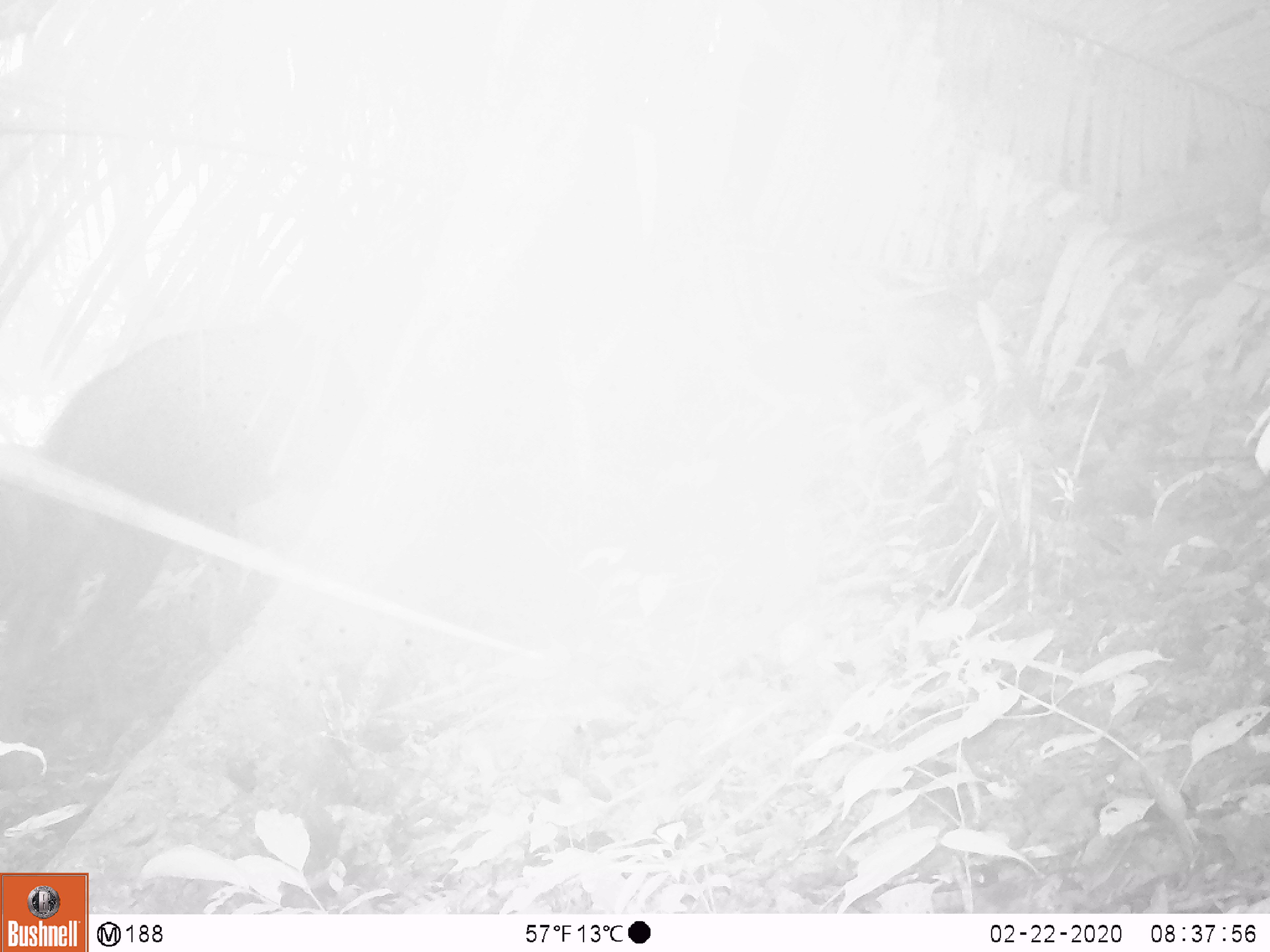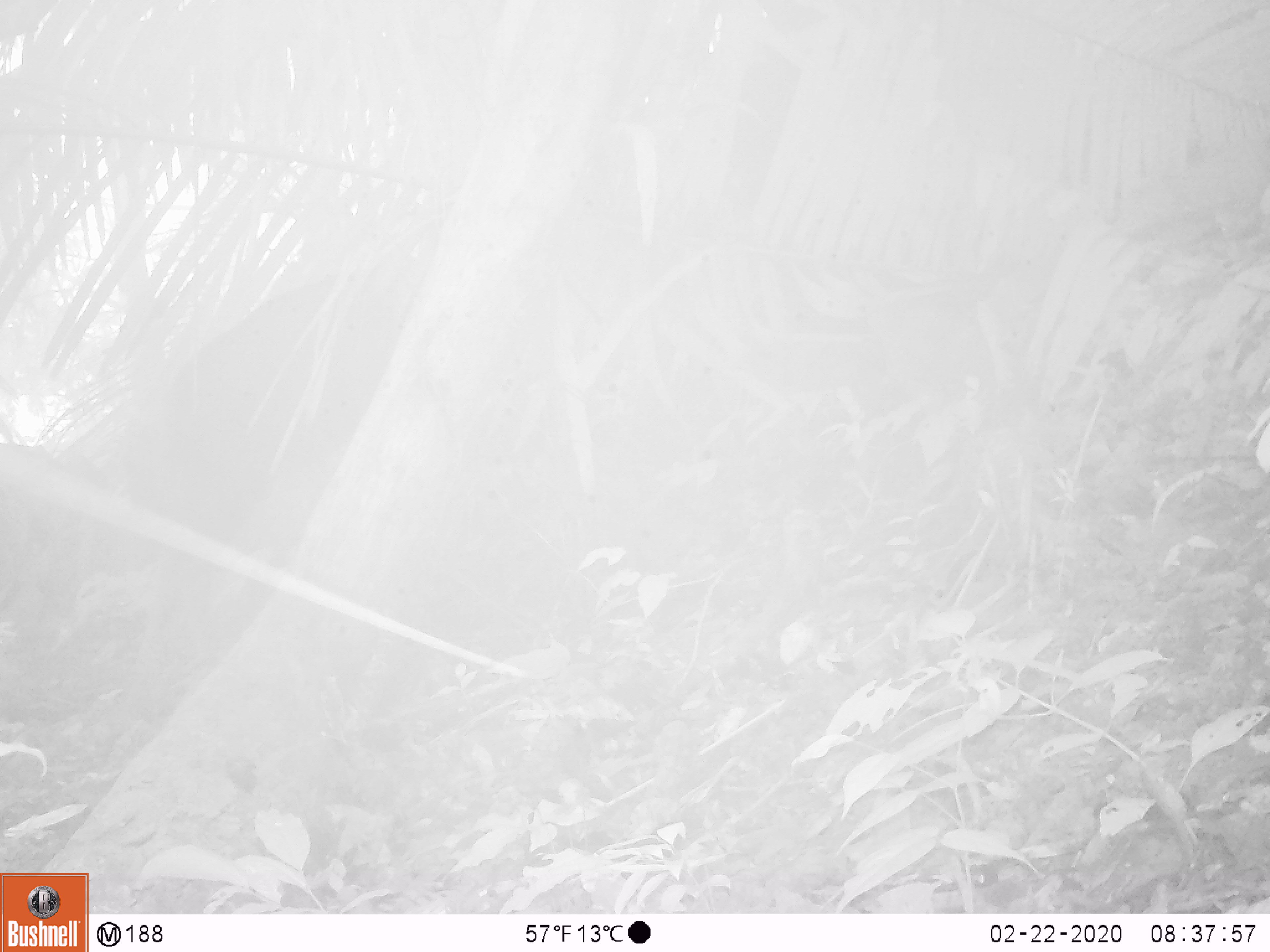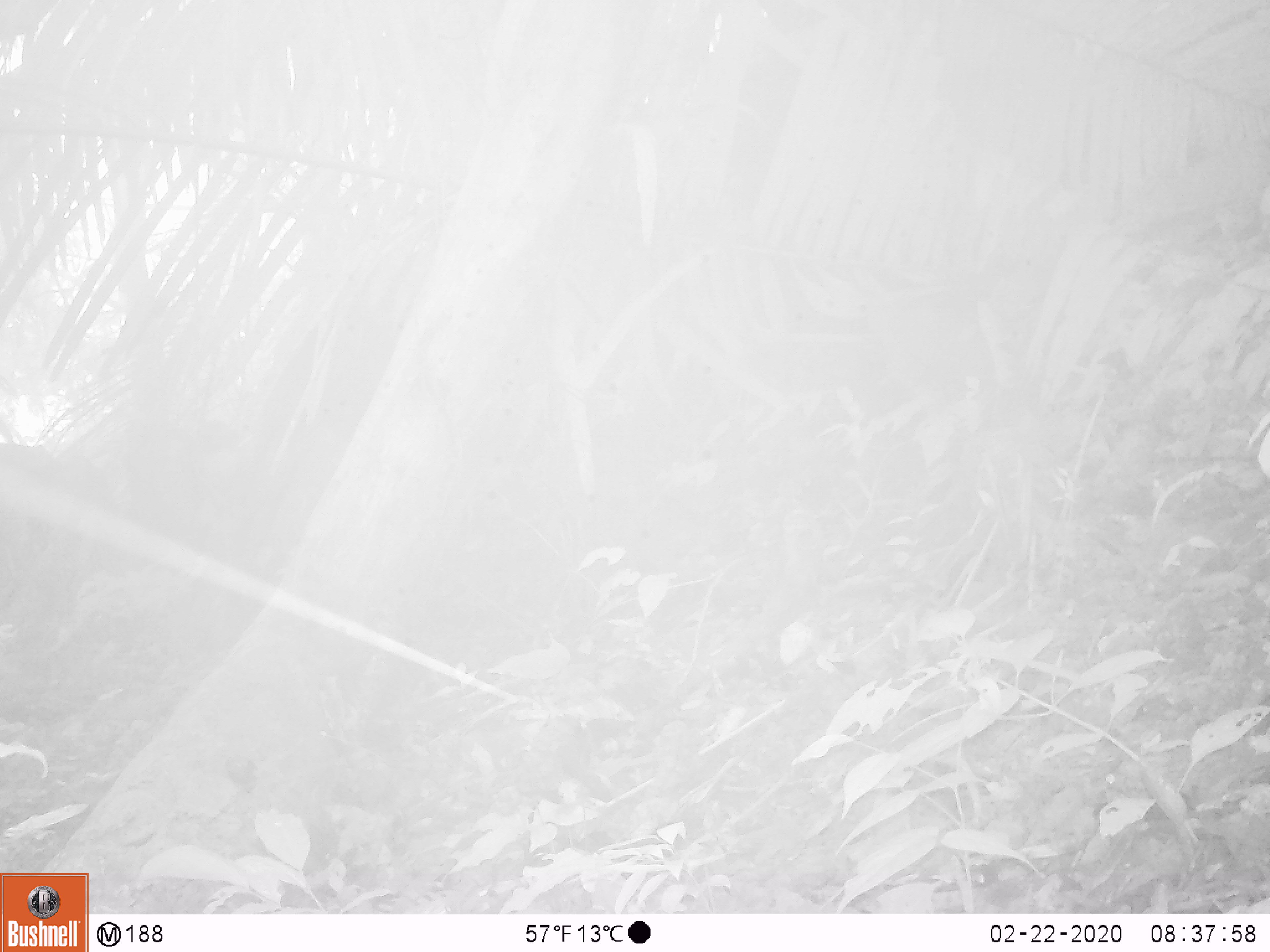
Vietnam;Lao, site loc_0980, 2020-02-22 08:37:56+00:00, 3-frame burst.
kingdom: Animalia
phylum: Chordata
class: Mammalia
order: Artiodactyla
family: Suidae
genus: Sus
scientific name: Sus scrofa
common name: eurasian wild pig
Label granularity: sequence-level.